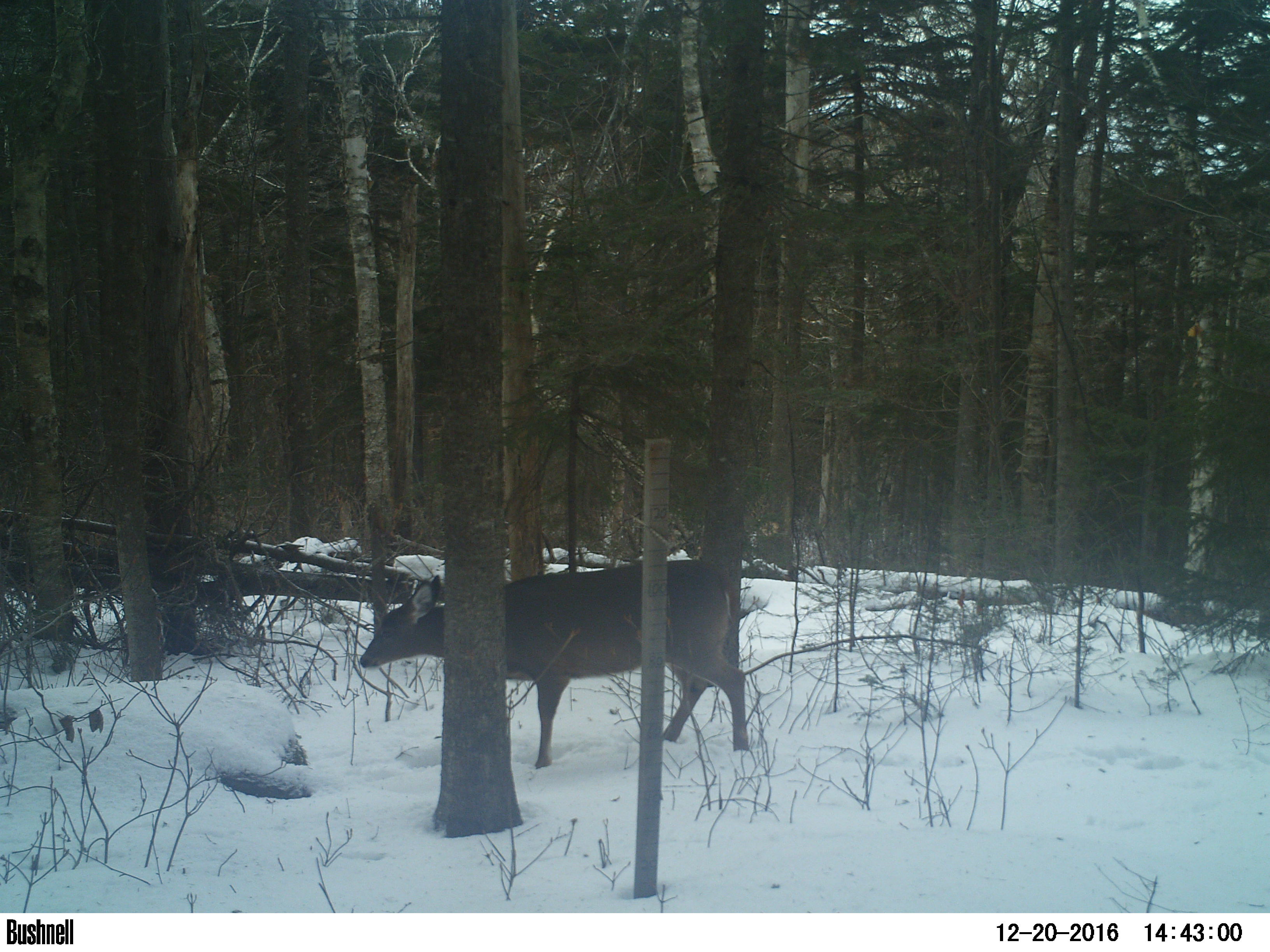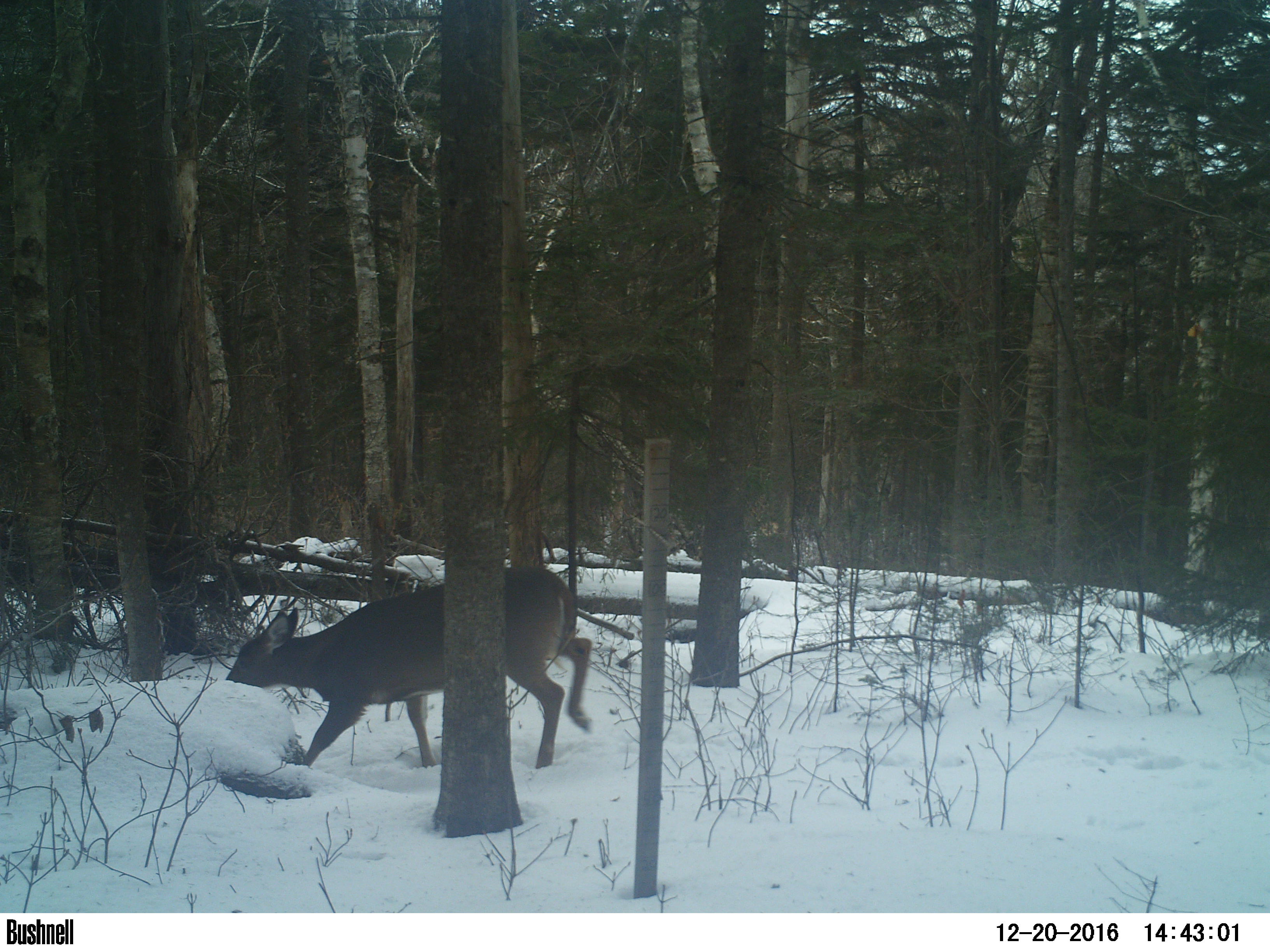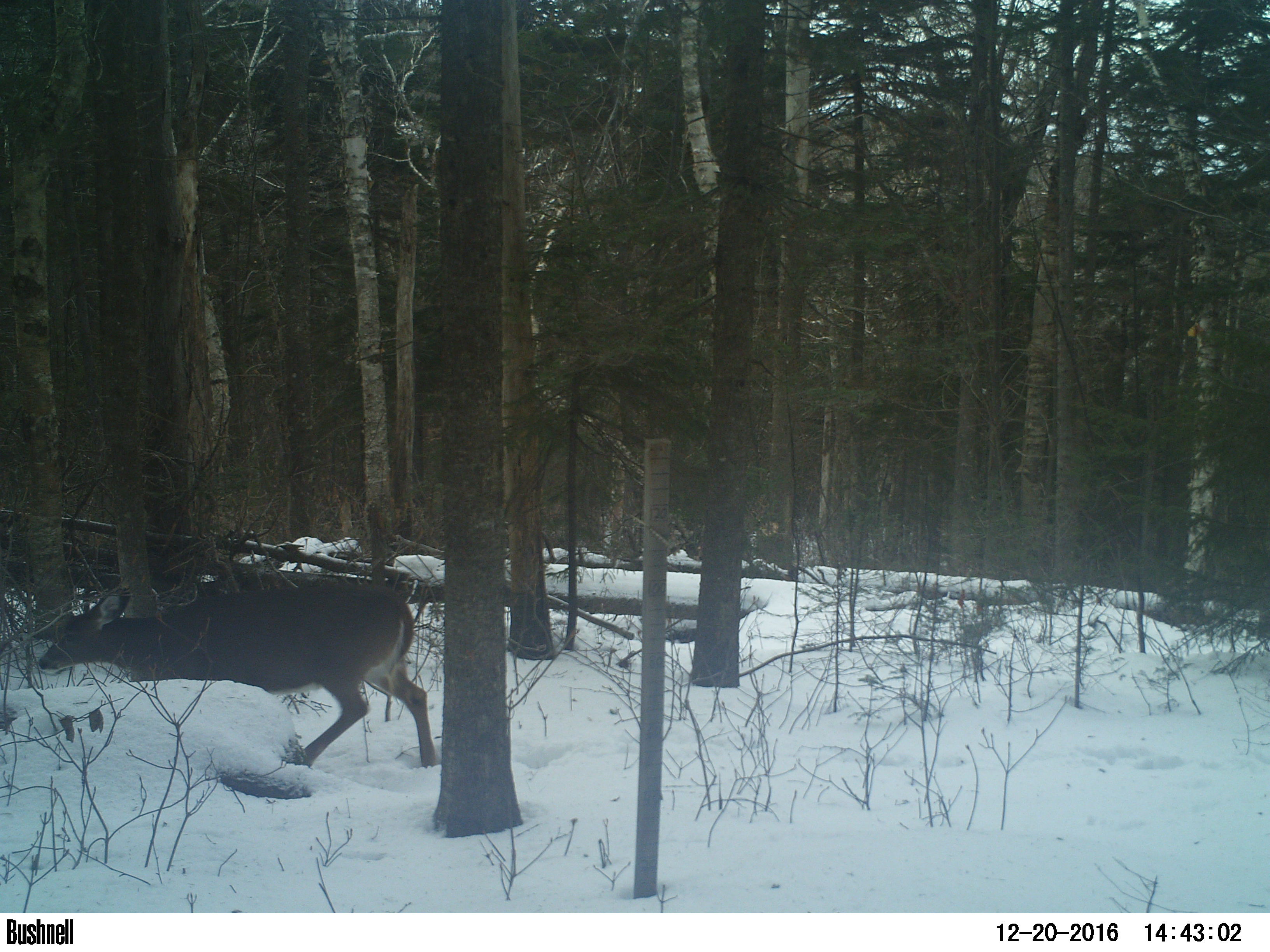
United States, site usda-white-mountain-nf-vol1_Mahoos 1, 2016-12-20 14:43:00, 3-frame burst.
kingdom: Animalia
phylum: Chordata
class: Mammalia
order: Artiodactyla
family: Cervidae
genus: Odocoileus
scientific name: Odocoileus virginianus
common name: white-tailed deer